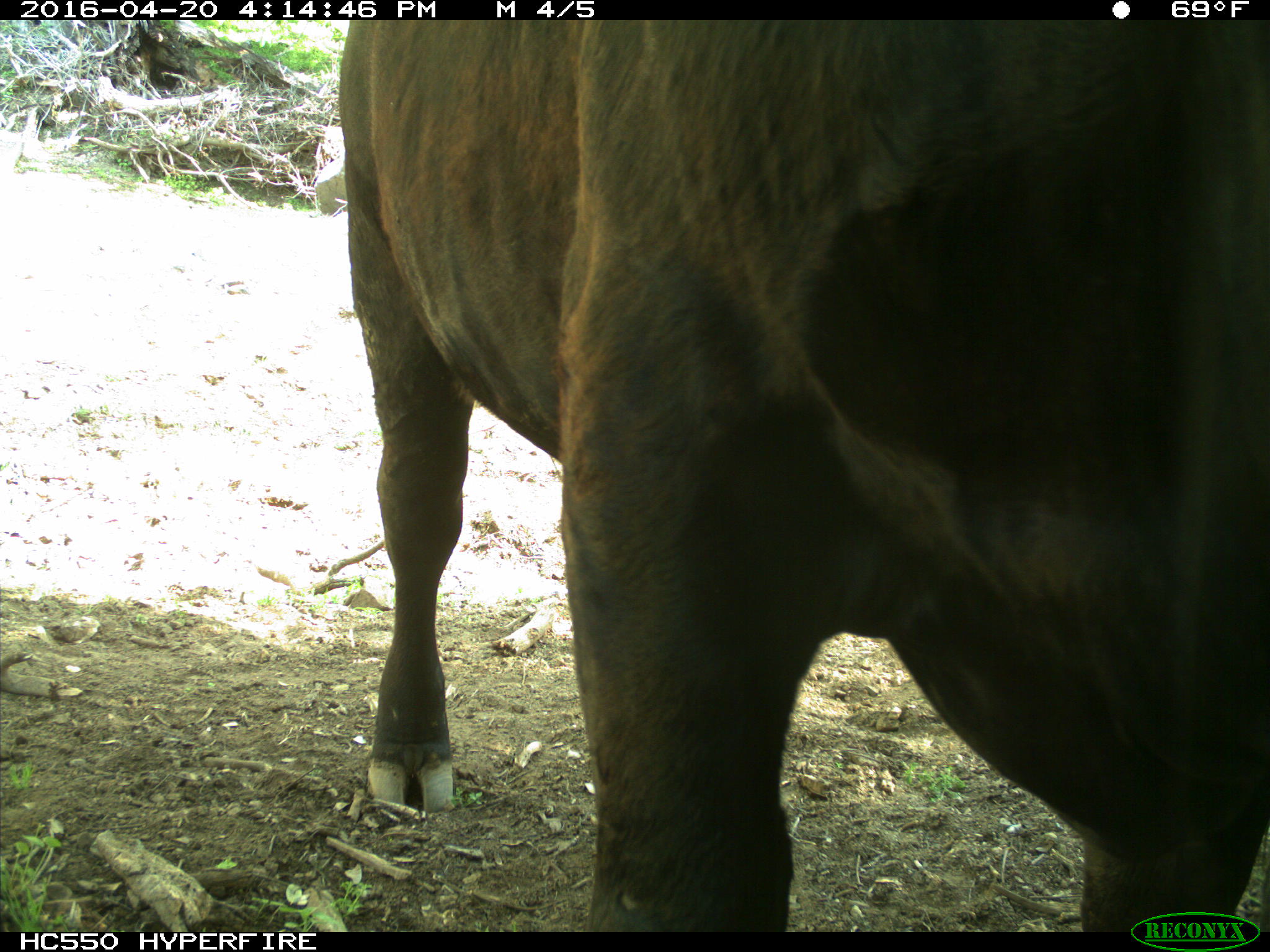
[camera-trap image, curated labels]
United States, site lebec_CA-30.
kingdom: Animalia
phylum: Chordata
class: Mammalia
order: Artiodactyla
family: Bovidae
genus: Bos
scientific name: Bos taurus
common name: domestic cow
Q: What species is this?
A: Bos taurus (domestic cow).